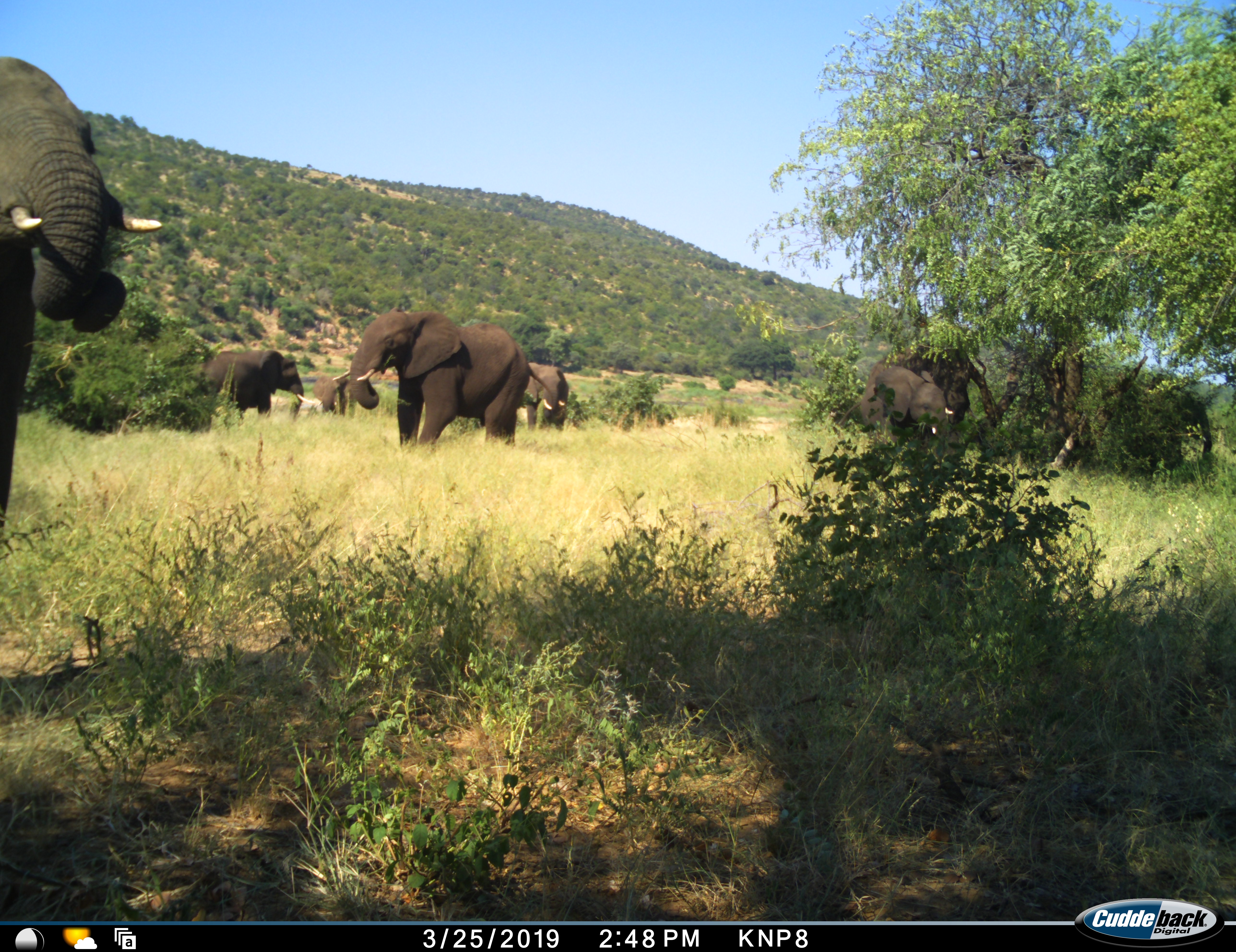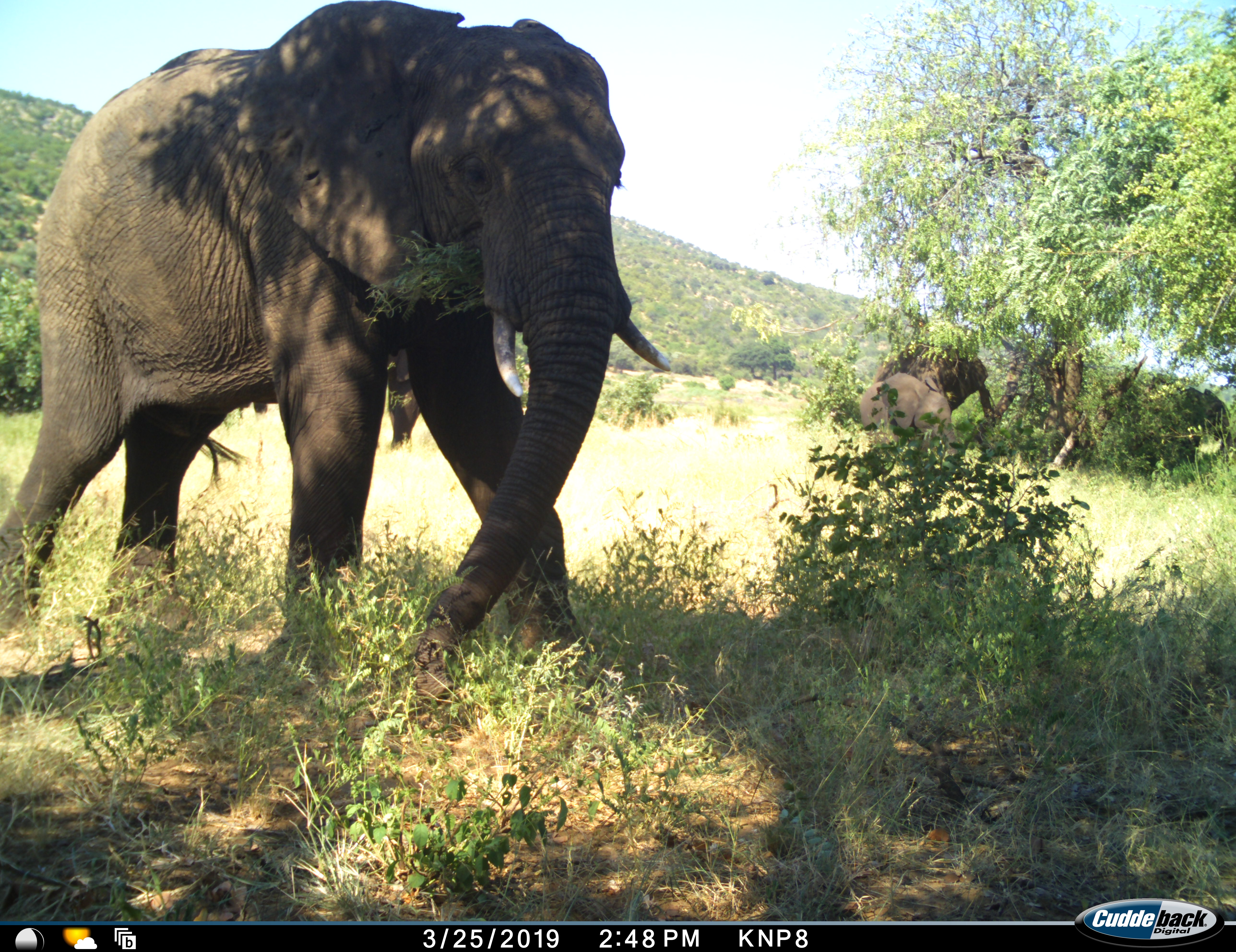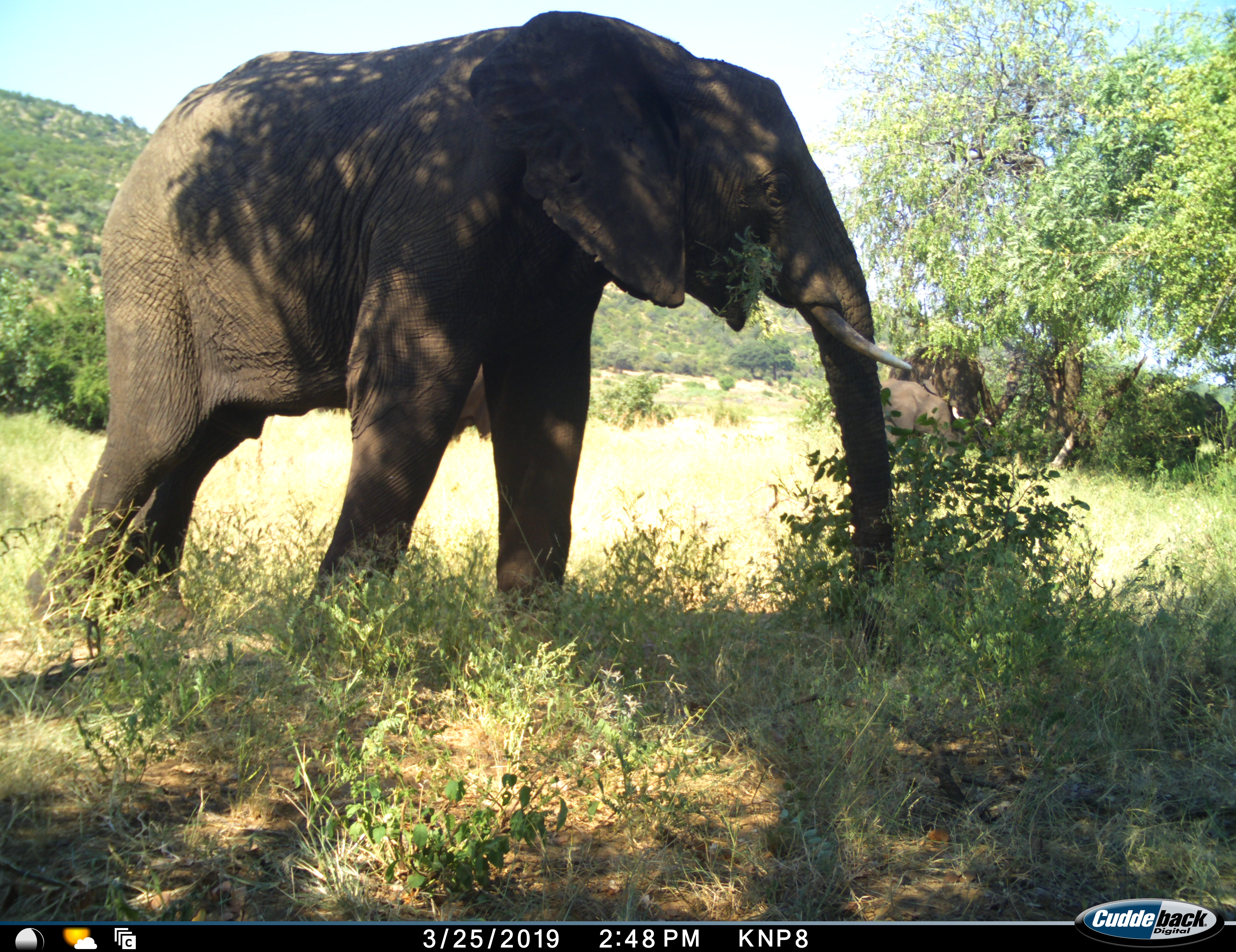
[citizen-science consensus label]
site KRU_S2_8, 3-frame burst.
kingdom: Animalia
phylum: Chordata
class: Mammalia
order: Proboscidea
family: Elephantidae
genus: Loxodonta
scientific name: Loxodonta africana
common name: african bush elephant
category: elephant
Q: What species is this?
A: Elephant (african bush elephant) (Loxodonta africana).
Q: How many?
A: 7.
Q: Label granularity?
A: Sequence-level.